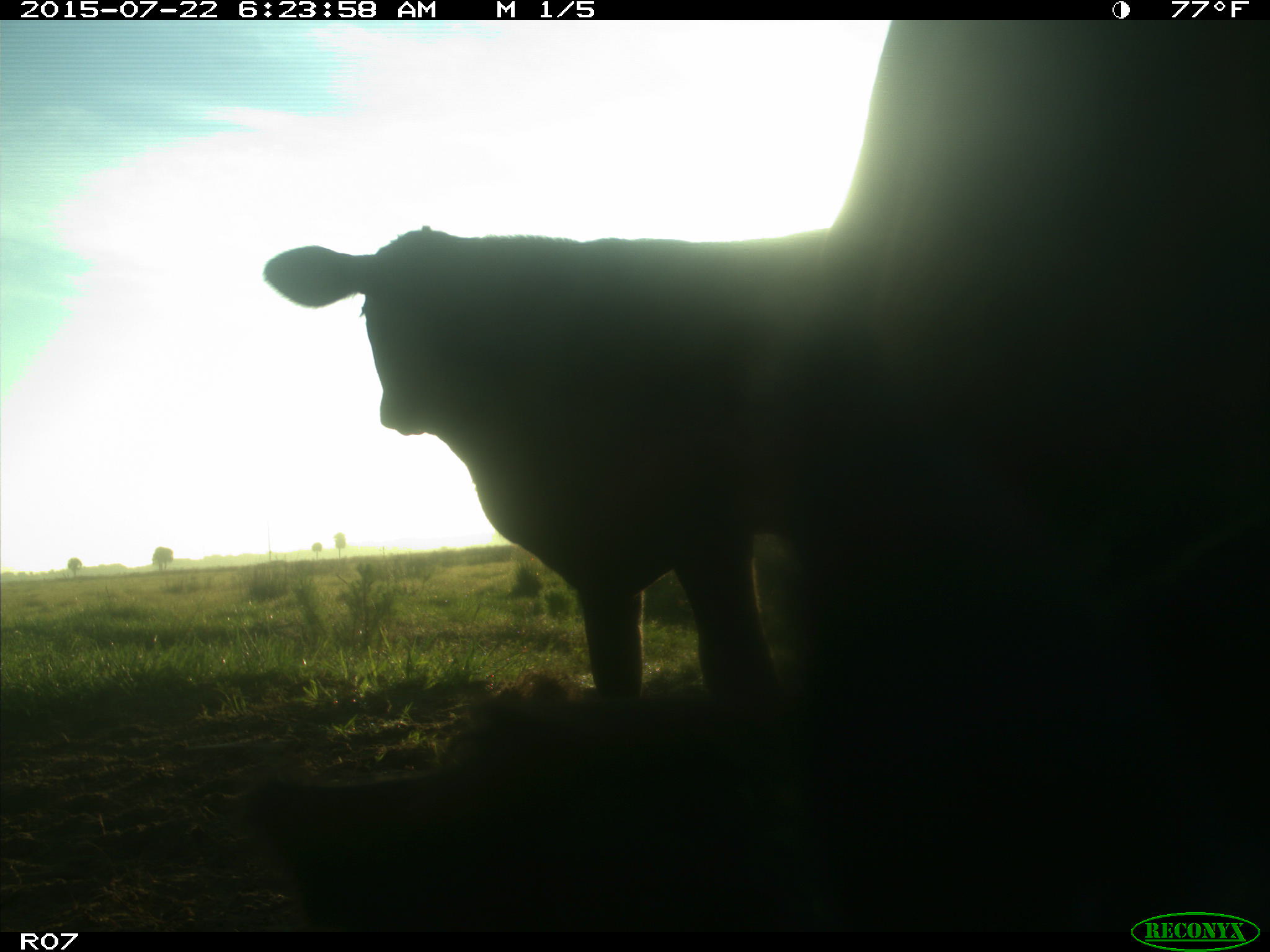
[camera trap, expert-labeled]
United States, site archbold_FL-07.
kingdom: Animalia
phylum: Chordata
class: Mammalia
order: Carnivora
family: Procyonidae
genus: Procyon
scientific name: Procyon lotor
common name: common raccoon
Procyon lotor (common raccoon).